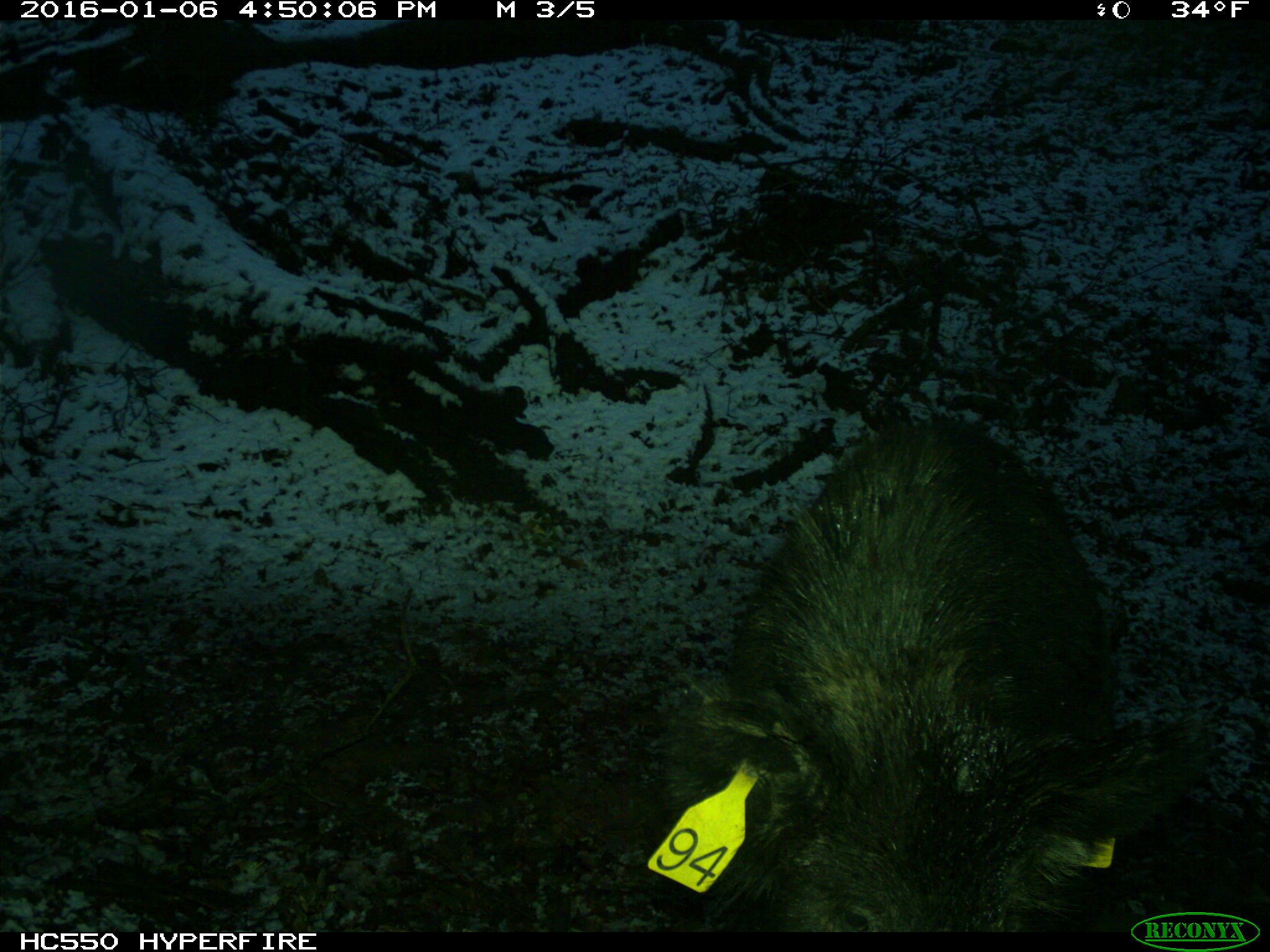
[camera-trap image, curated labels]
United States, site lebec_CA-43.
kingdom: Animalia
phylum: Chordata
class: Mammalia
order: Artiodactyla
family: Suidae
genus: Sus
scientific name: Sus scrofa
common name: wild boar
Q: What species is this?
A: Sus scrofa (wild boar).